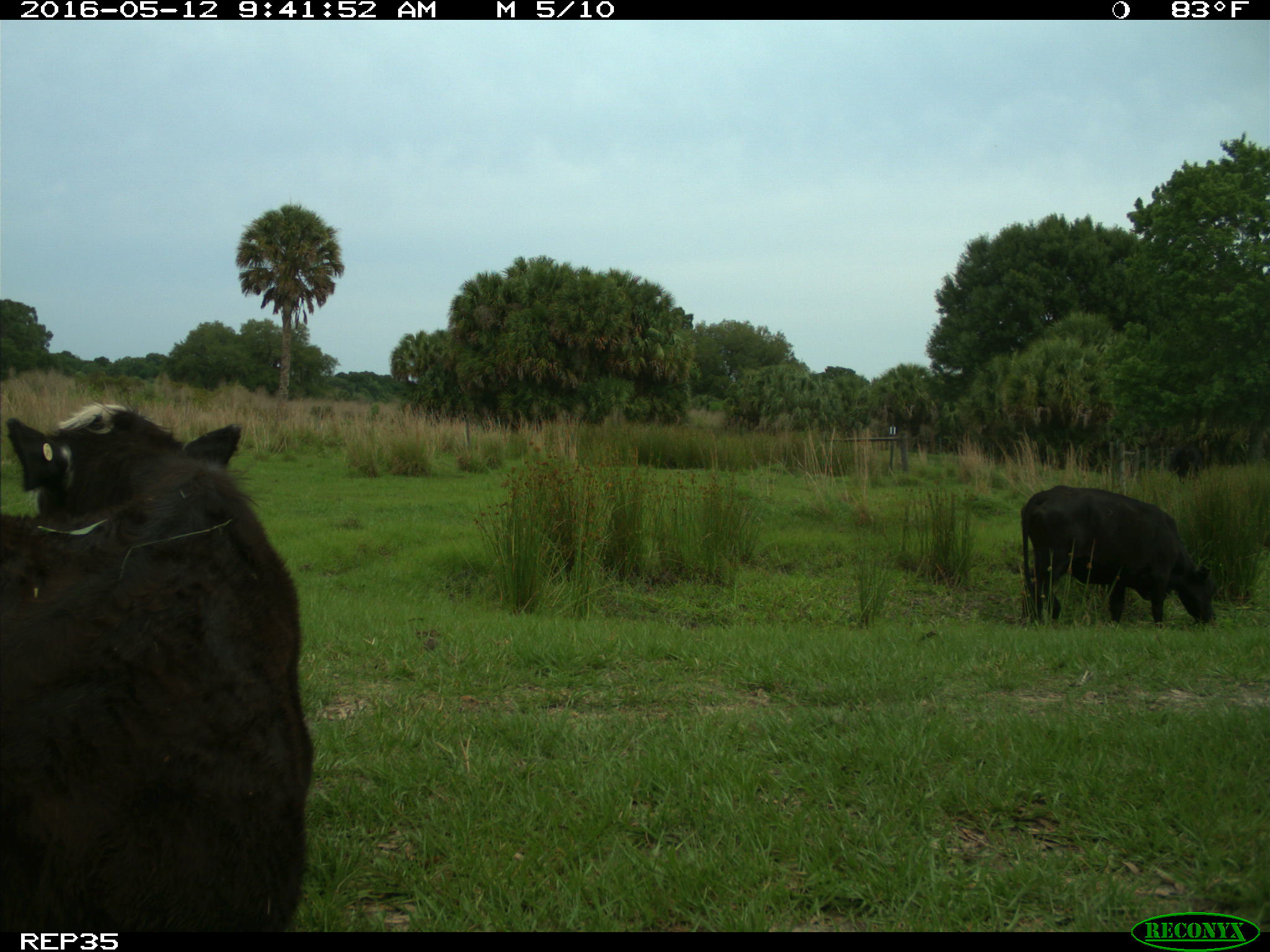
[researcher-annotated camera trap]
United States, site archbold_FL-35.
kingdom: Animalia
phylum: Chordata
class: Mammalia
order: Artiodactyla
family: Bovidae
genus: Bos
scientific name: Bos taurus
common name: domestic cow